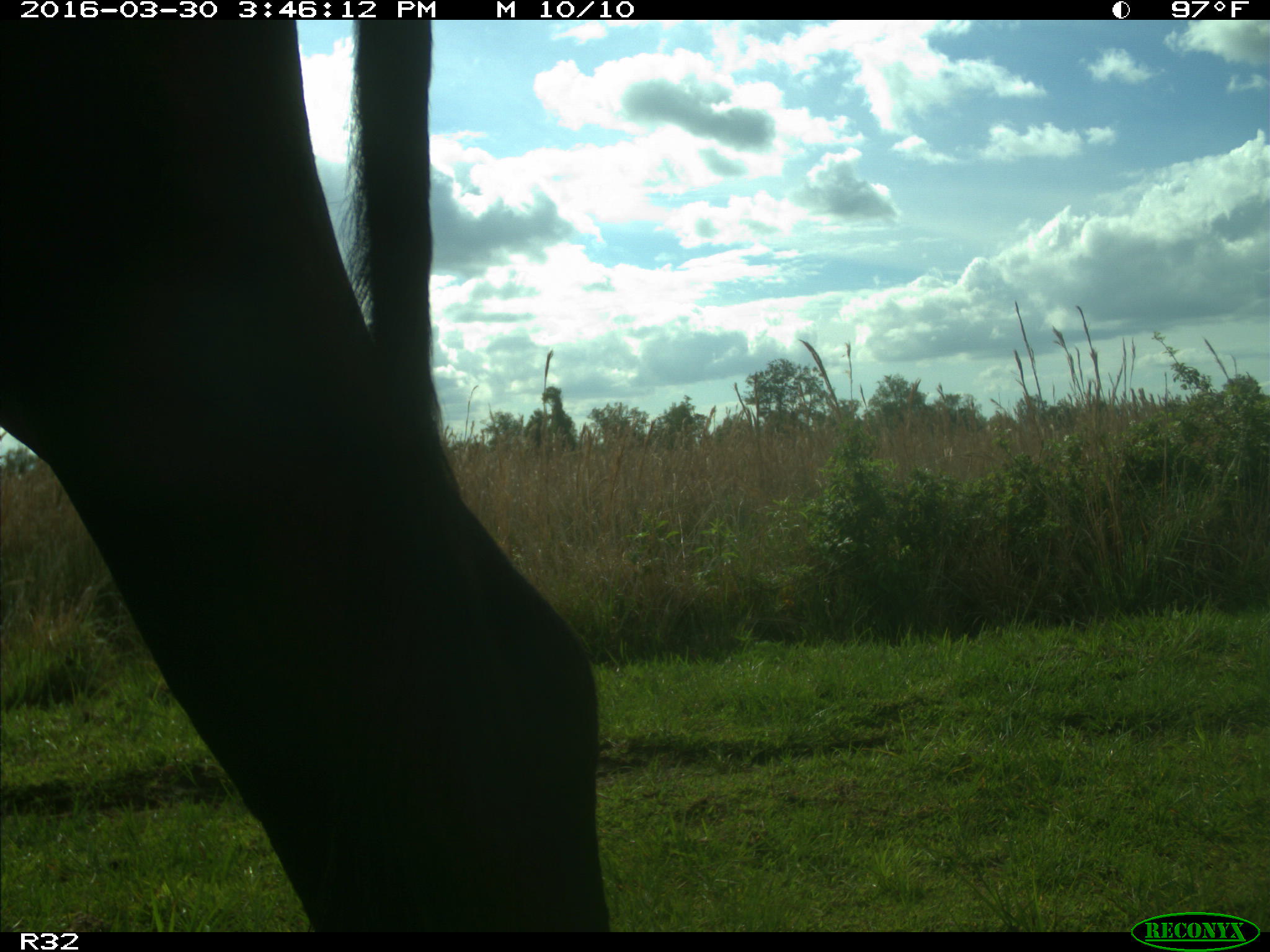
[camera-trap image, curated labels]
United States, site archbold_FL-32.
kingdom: Animalia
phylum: Chordata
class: Mammalia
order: Artiodactyla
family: Bovidae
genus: Bos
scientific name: Bos taurus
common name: domestic cow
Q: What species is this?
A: Bos taurus (domestic cow).